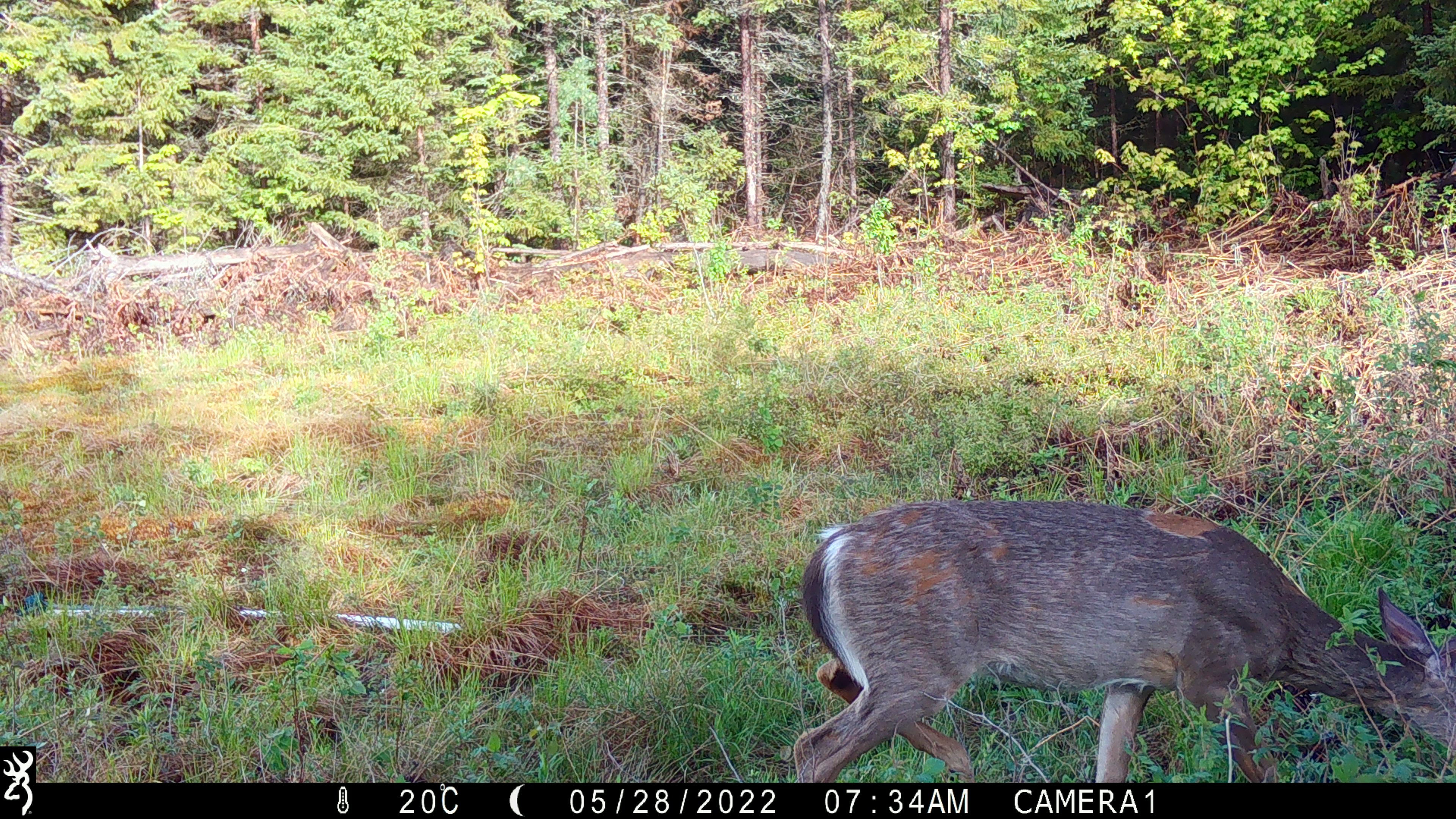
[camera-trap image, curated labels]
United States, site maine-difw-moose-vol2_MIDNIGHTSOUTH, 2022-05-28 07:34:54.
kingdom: Animalia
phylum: Chordata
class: Mammalia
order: Artiodactyla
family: Cervidae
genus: Odocoileus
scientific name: Odocoileus virginianus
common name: white-tailed deer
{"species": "white-tailed deer (Odocoileus virginianus)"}